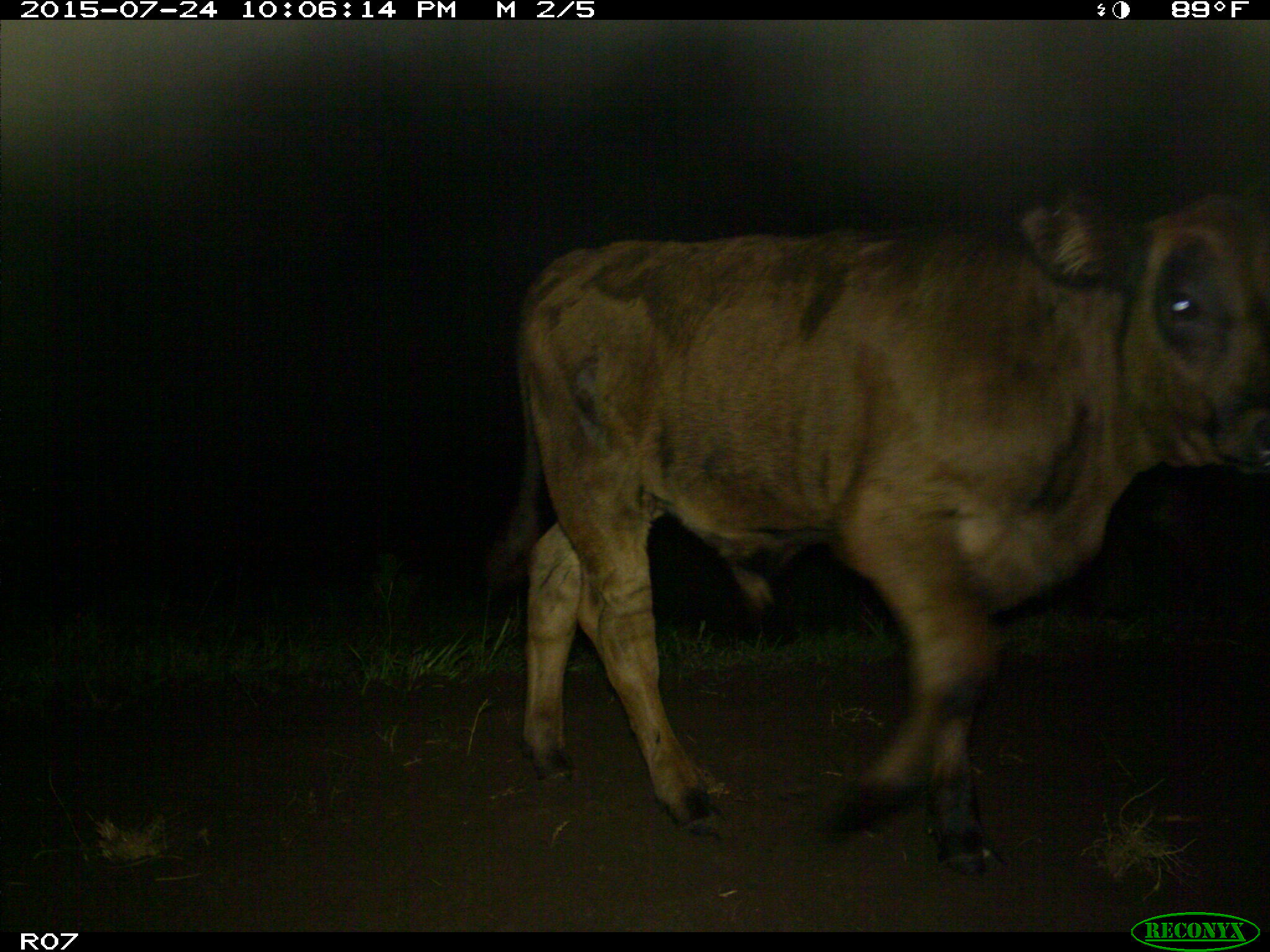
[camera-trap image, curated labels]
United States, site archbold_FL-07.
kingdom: Animalia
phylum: Chordata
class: Mammalia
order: Artiodactyla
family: Bovidae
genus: Bos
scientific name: Bos taurus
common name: domestic cow